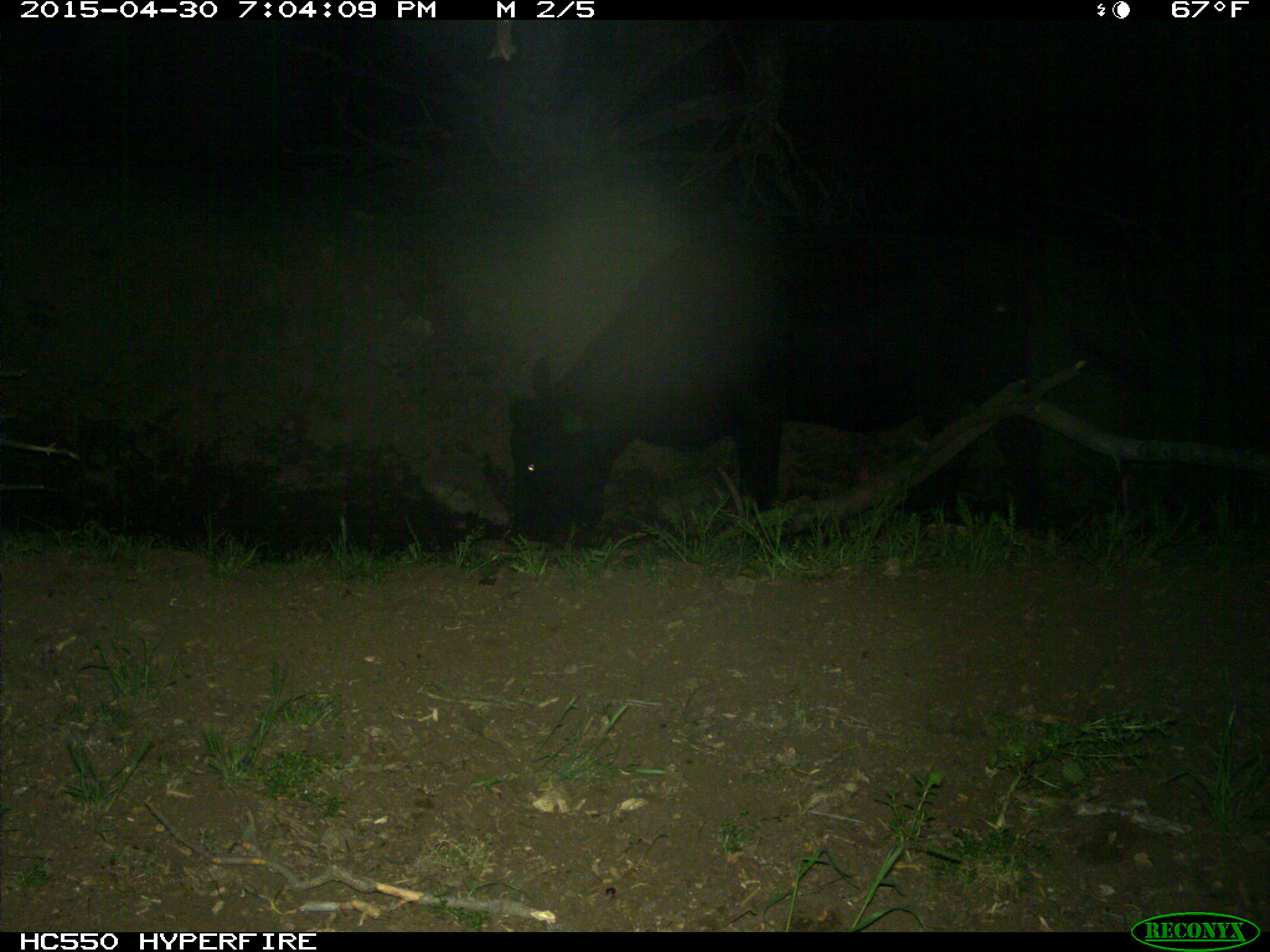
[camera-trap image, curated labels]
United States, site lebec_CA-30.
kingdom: Animalia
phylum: Chordata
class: Mammalia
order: Artiodactyla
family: Bovidae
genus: Bos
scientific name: Bos taurus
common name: domestic cow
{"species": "Bos taurus (domestic cow)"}